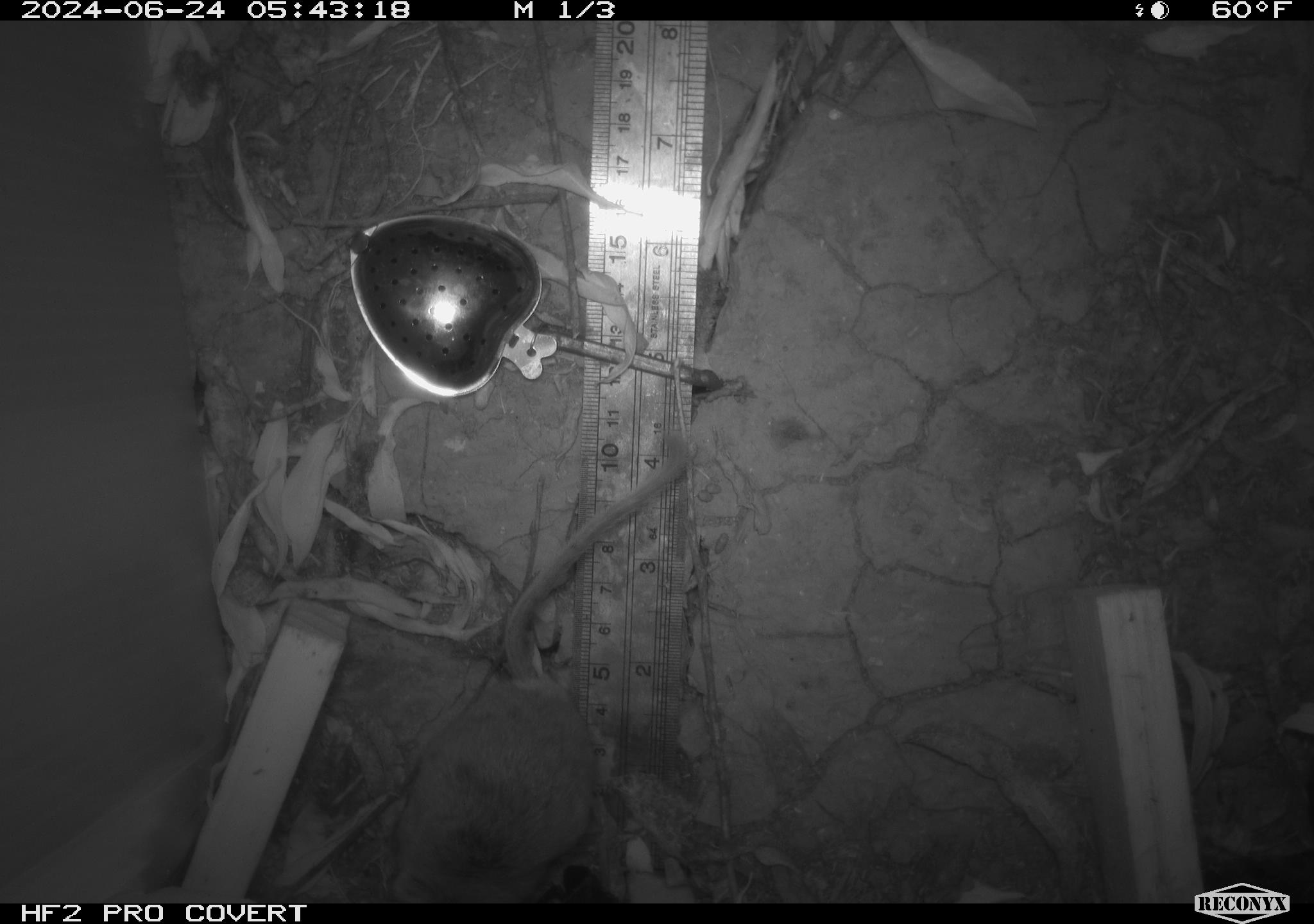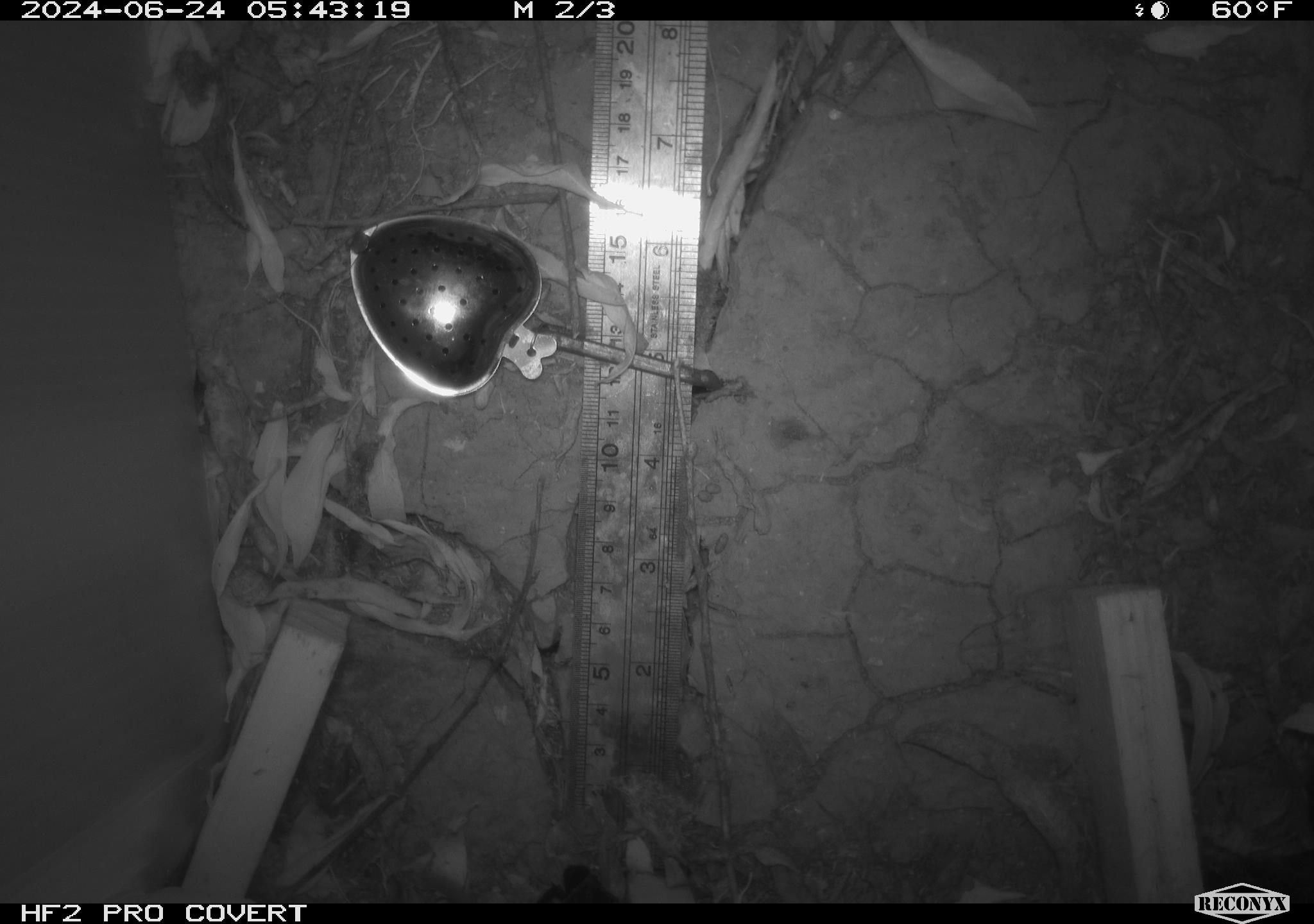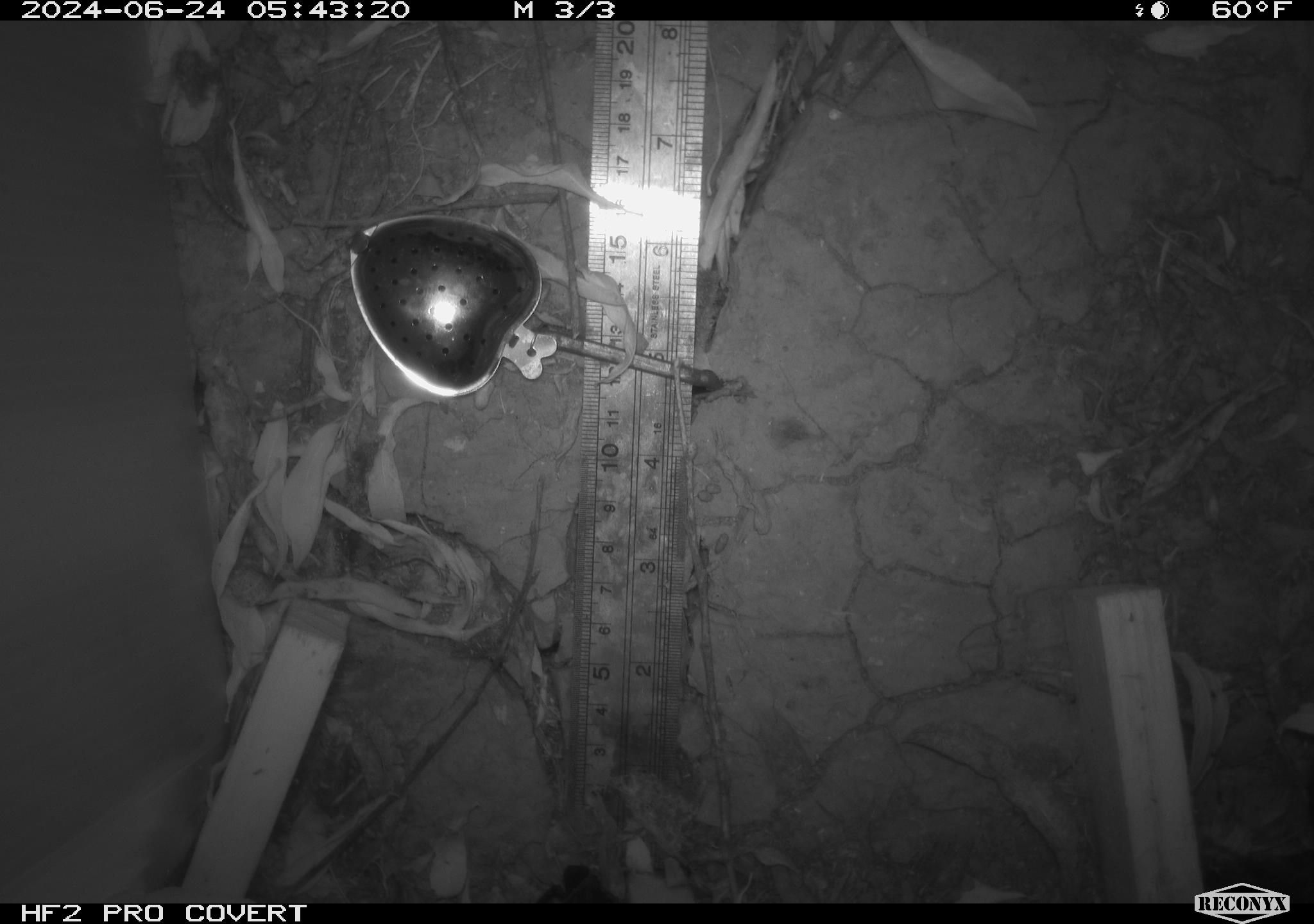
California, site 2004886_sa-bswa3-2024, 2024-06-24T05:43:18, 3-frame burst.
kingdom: Animalia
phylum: Chordata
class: Mammalia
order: Rodentia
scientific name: Rodentia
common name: mouse species